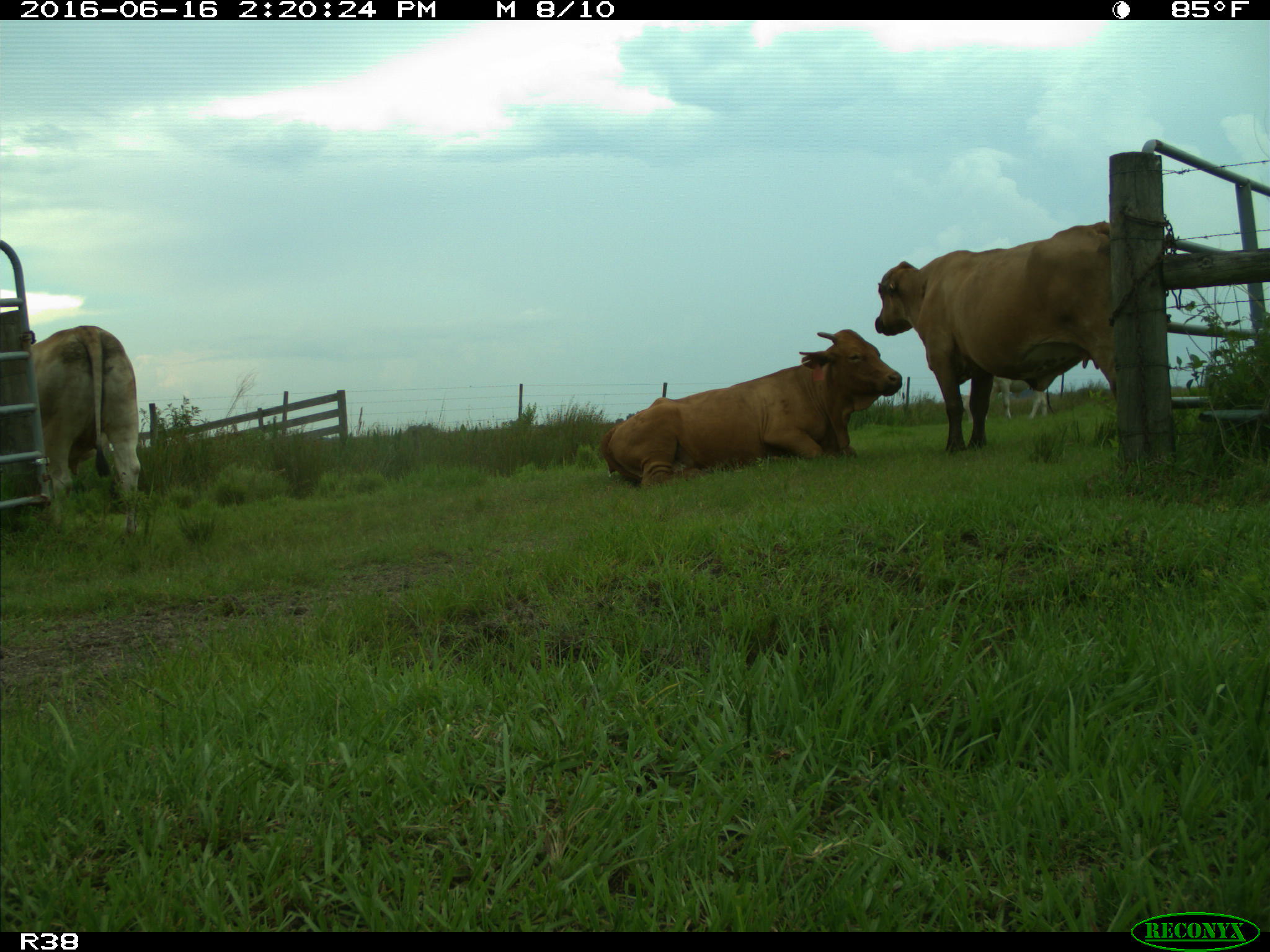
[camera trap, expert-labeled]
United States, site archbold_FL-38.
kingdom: Animalia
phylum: Chordata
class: Mammalia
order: Artiodactyla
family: Bovidae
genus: Bos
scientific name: Bos taurus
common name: domestic cow